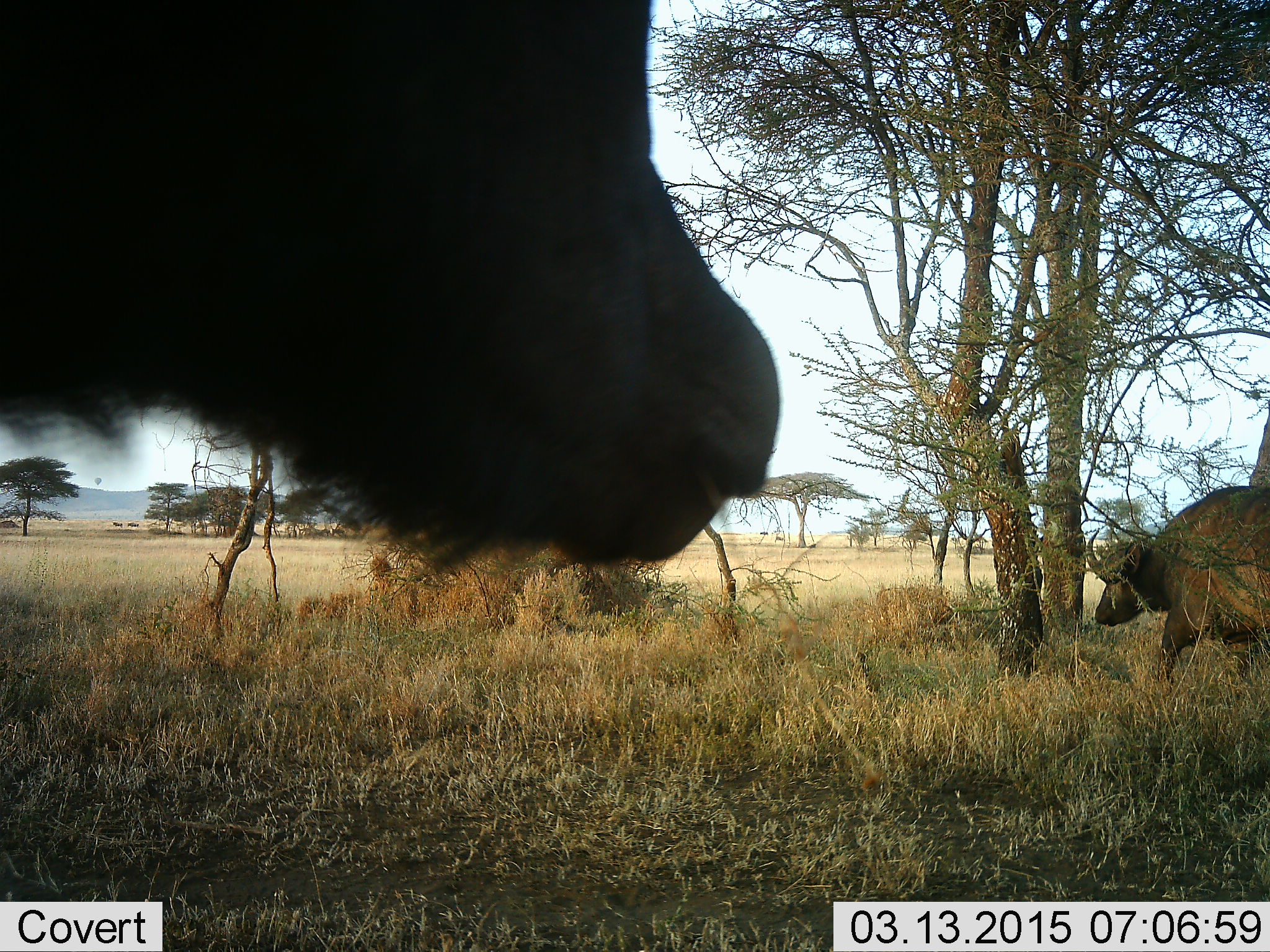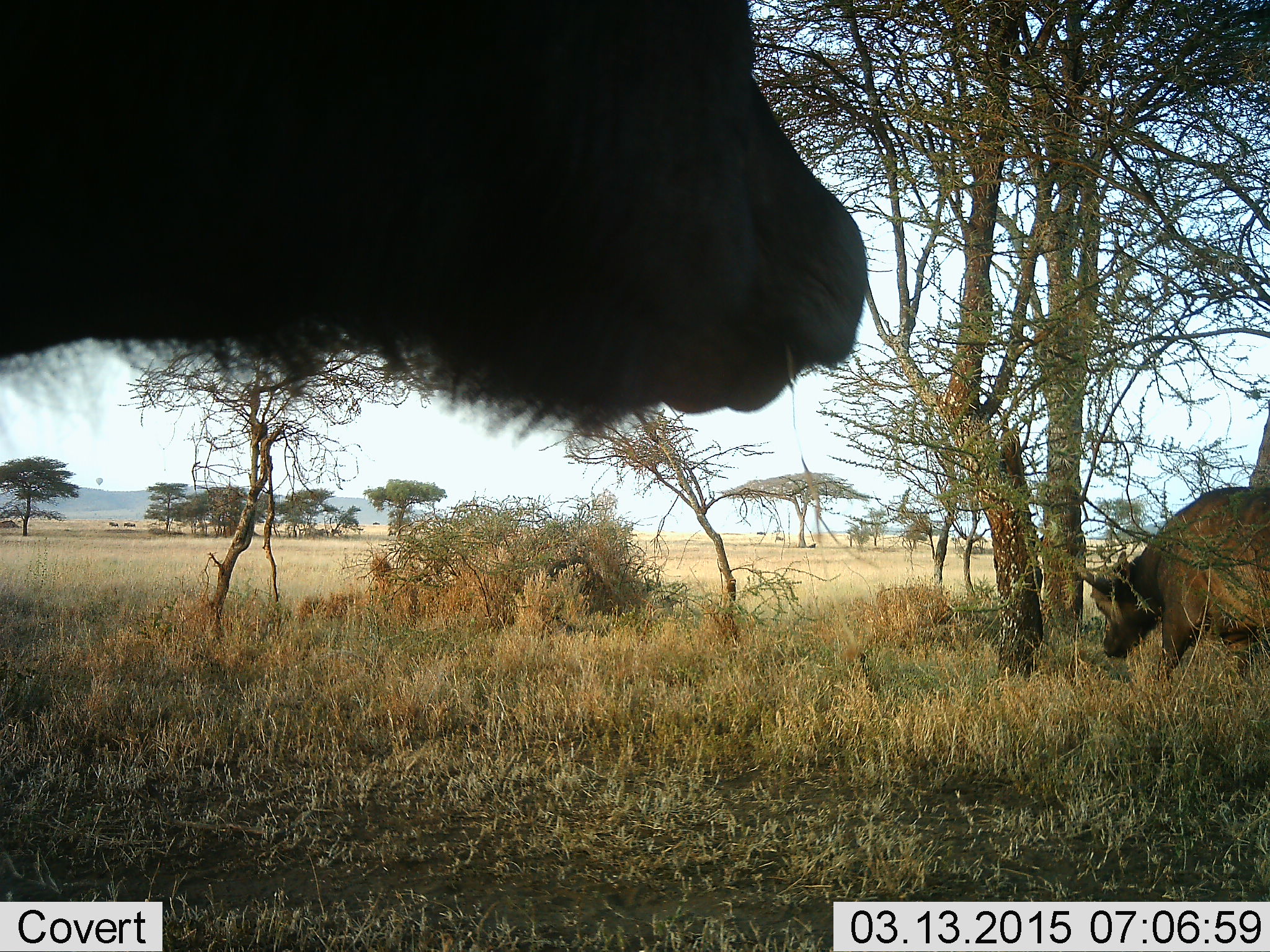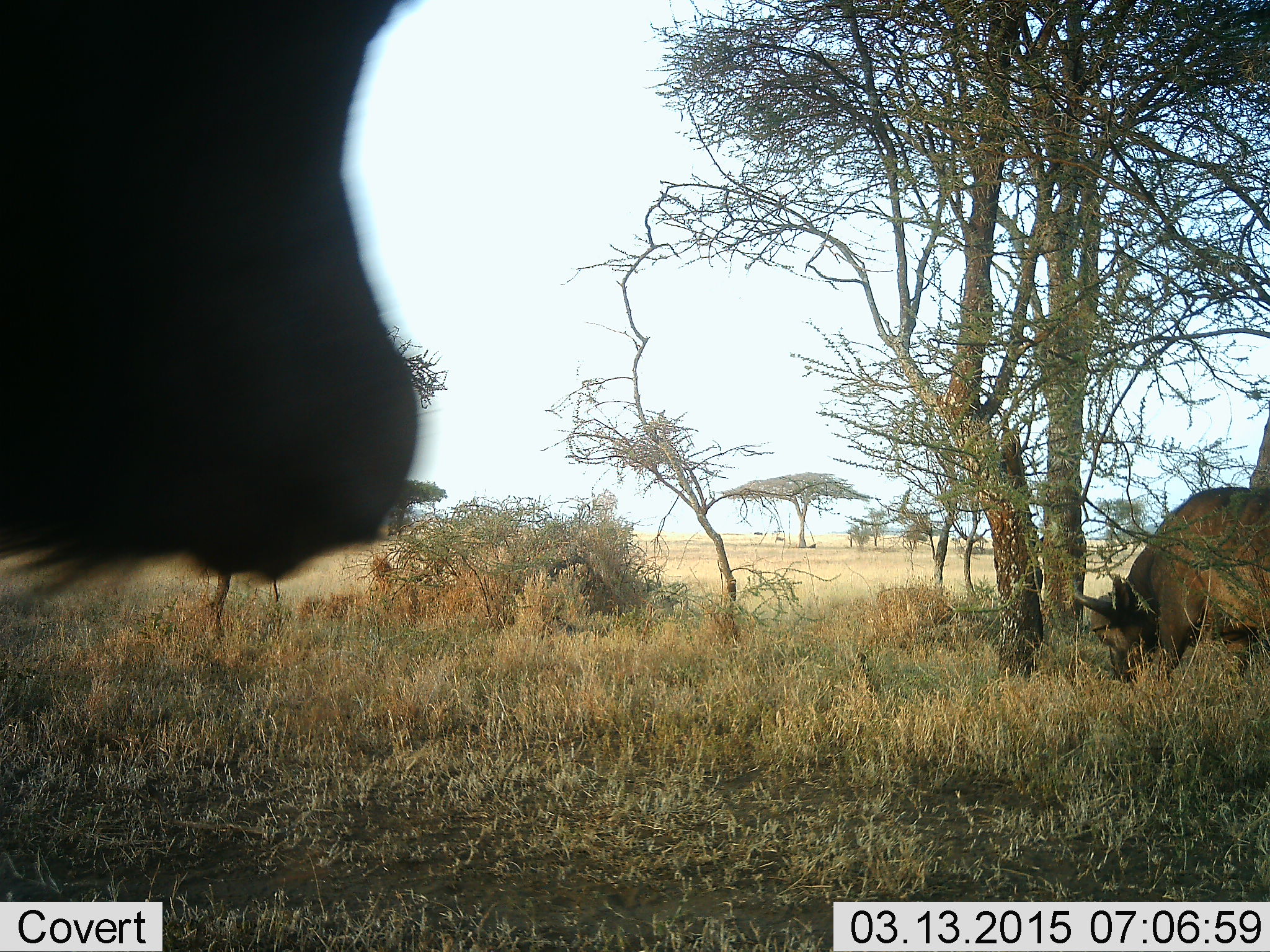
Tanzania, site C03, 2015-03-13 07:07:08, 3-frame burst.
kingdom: Animalia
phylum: Chordata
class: Mammalia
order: Artiodactyla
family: Bovidae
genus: Syncerus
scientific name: Syncerus caffer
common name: cape buffalo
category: buffalo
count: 2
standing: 90%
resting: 10%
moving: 0%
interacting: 0%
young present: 0%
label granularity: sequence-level